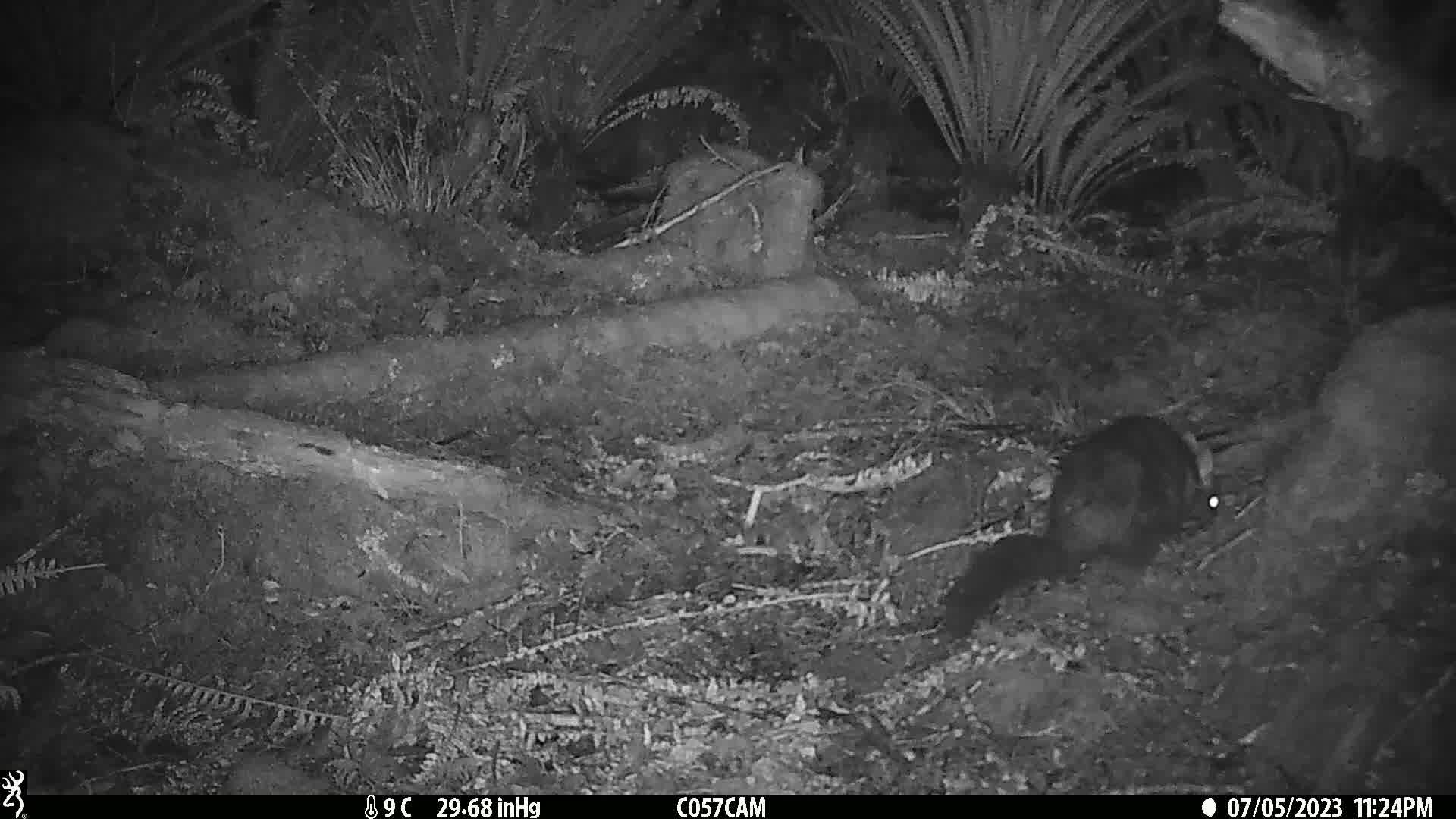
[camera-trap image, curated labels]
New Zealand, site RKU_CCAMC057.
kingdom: Animalia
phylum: Chordata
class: Mammalia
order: Diprotodontia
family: Phalangeridae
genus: Trichosurus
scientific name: Trichosurus vulpecula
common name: common brushtail possum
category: possum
Possum (common brushtail possum) (Trichosurus vulpecula).